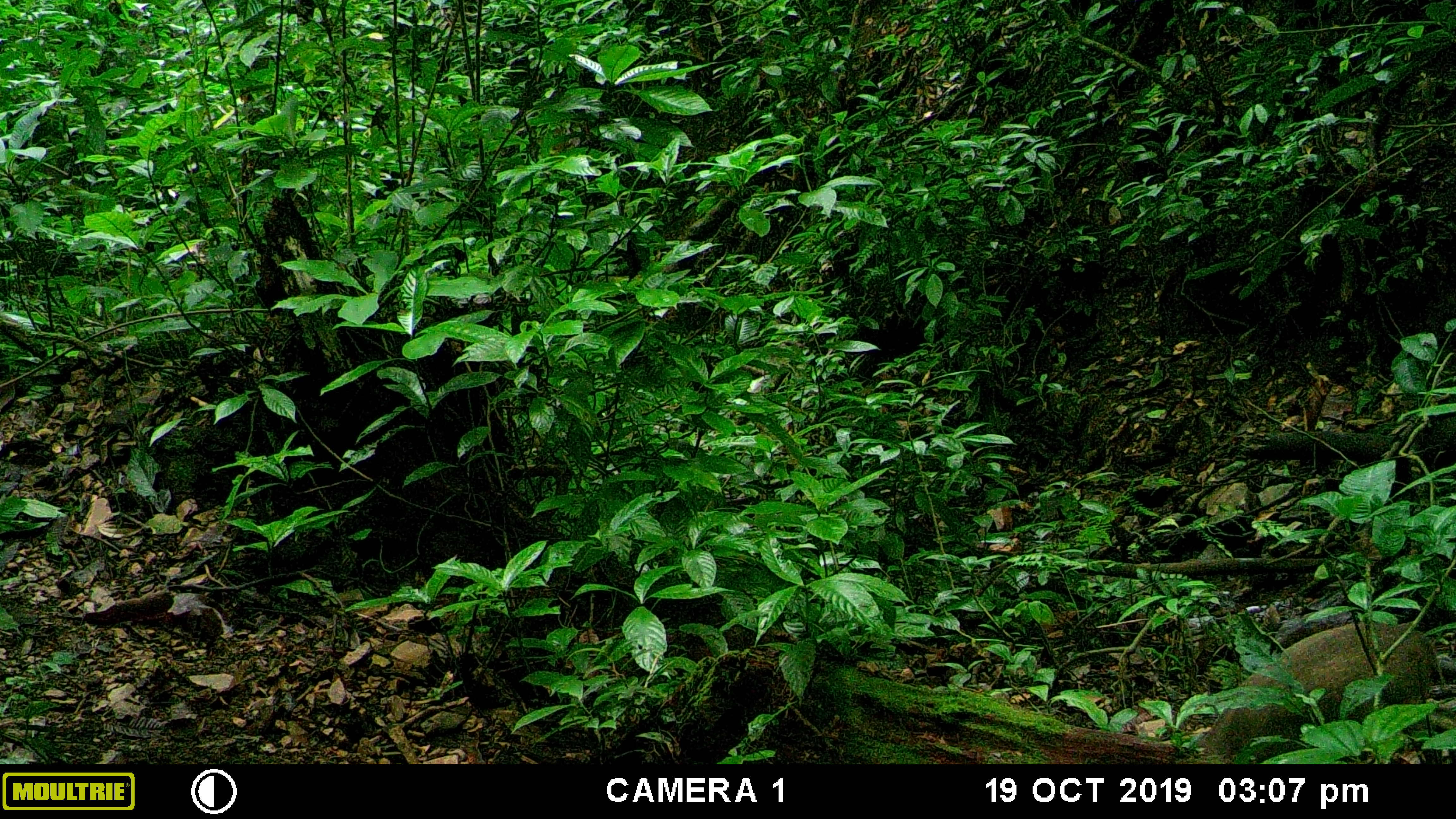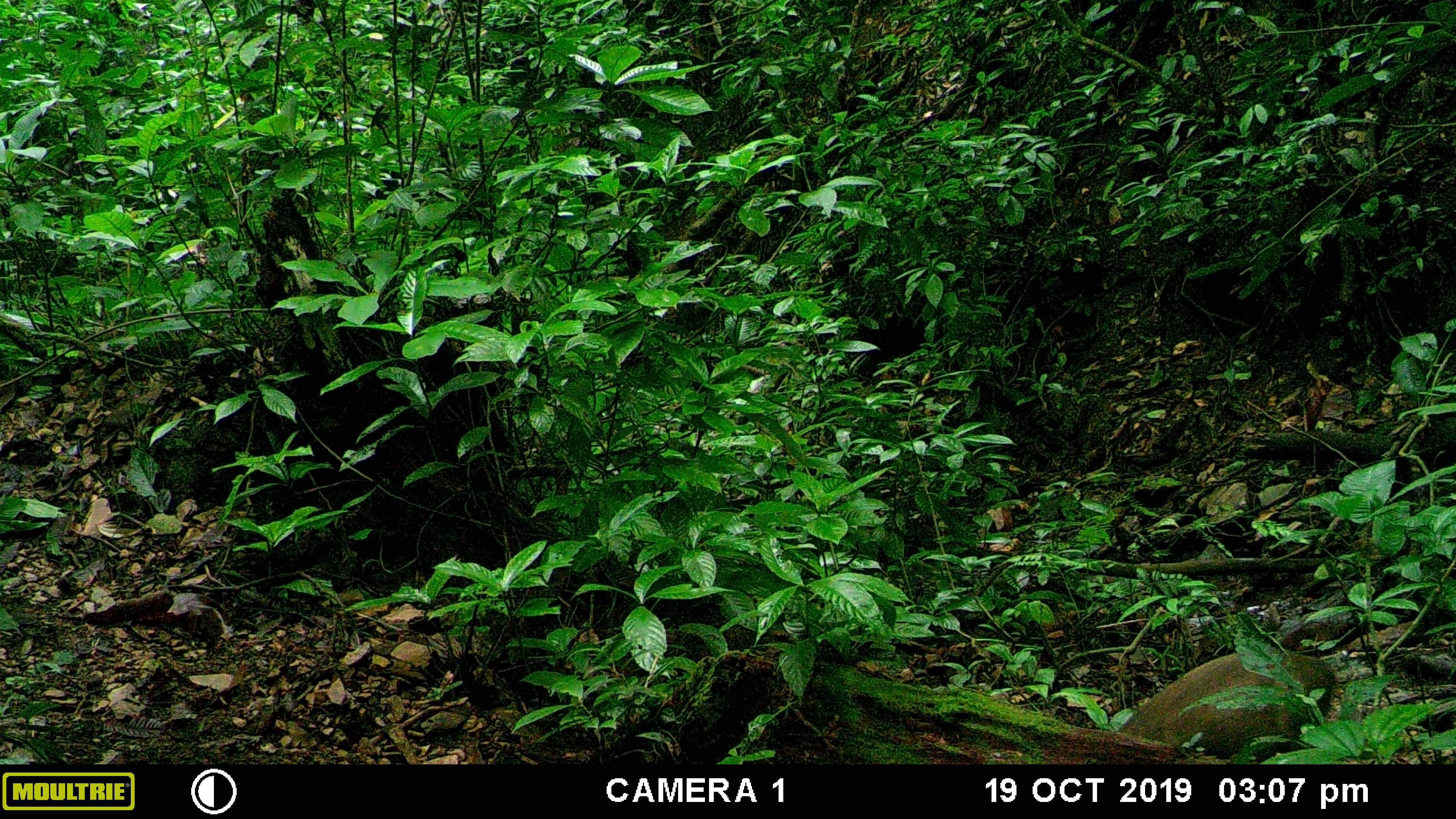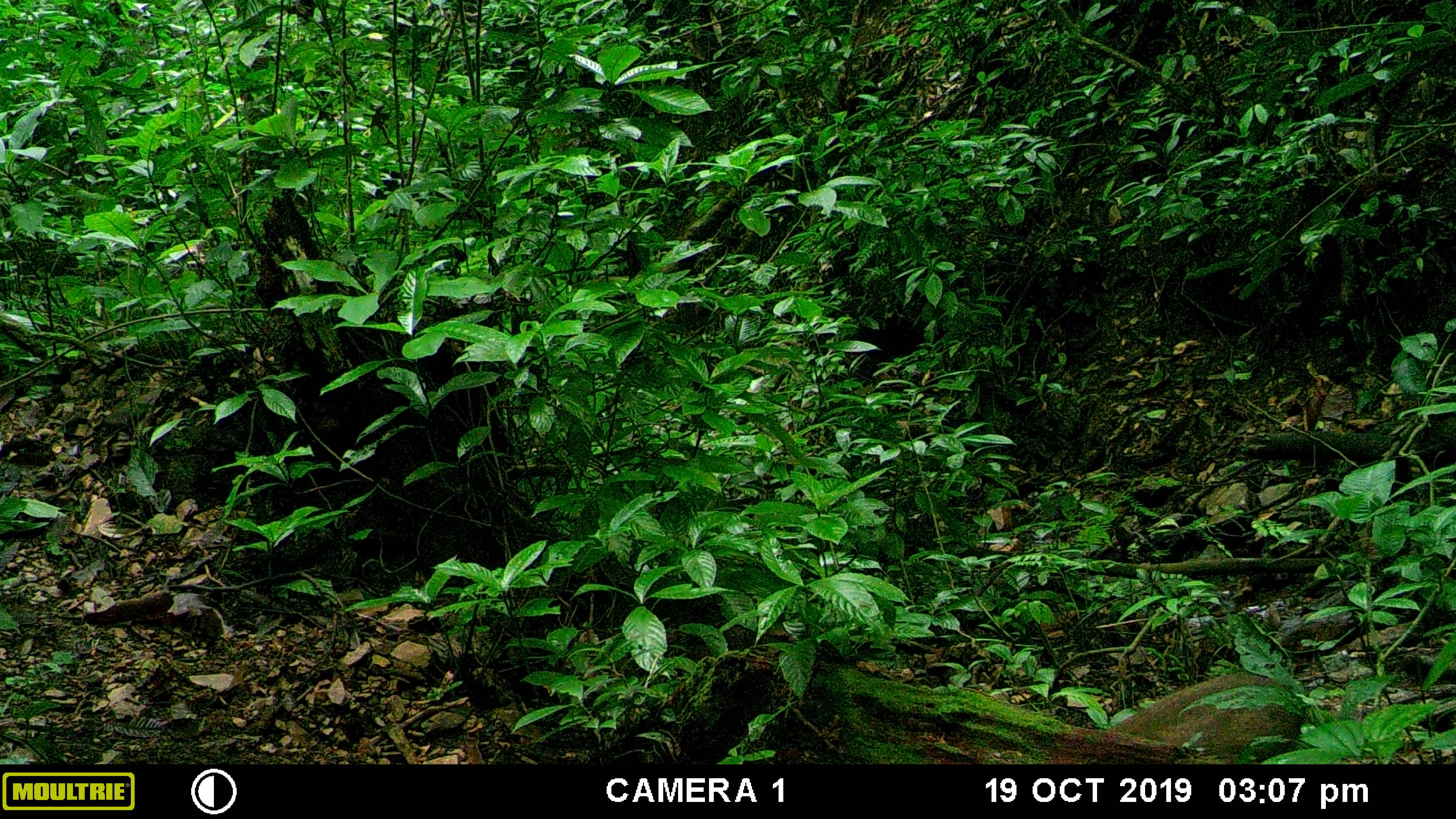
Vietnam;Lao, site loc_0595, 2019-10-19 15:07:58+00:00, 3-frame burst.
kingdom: Animalia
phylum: Chordata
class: Mammalia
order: Artiodactyla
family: Suidae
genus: Sus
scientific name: Sus scrofa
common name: eurasian wild pig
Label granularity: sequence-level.